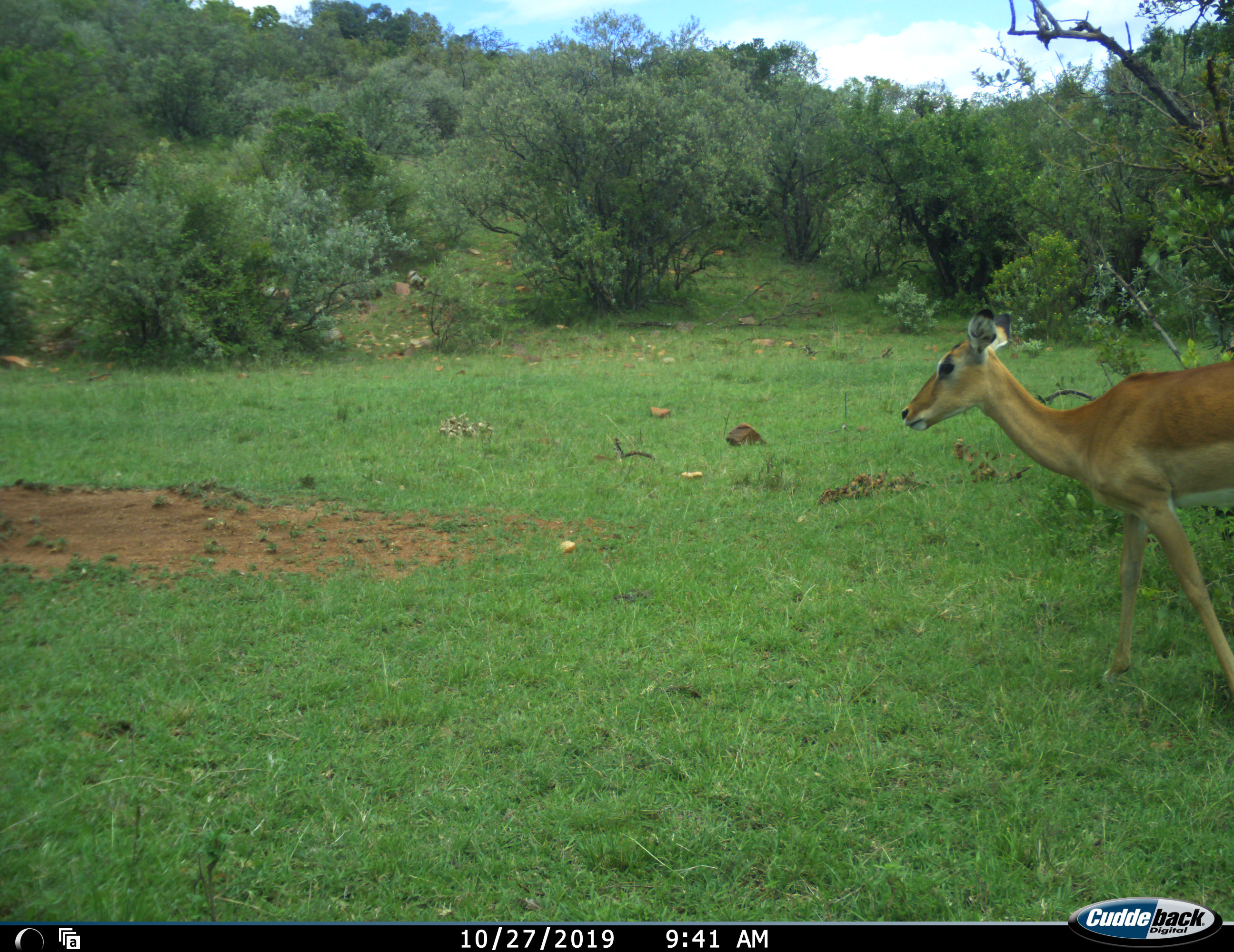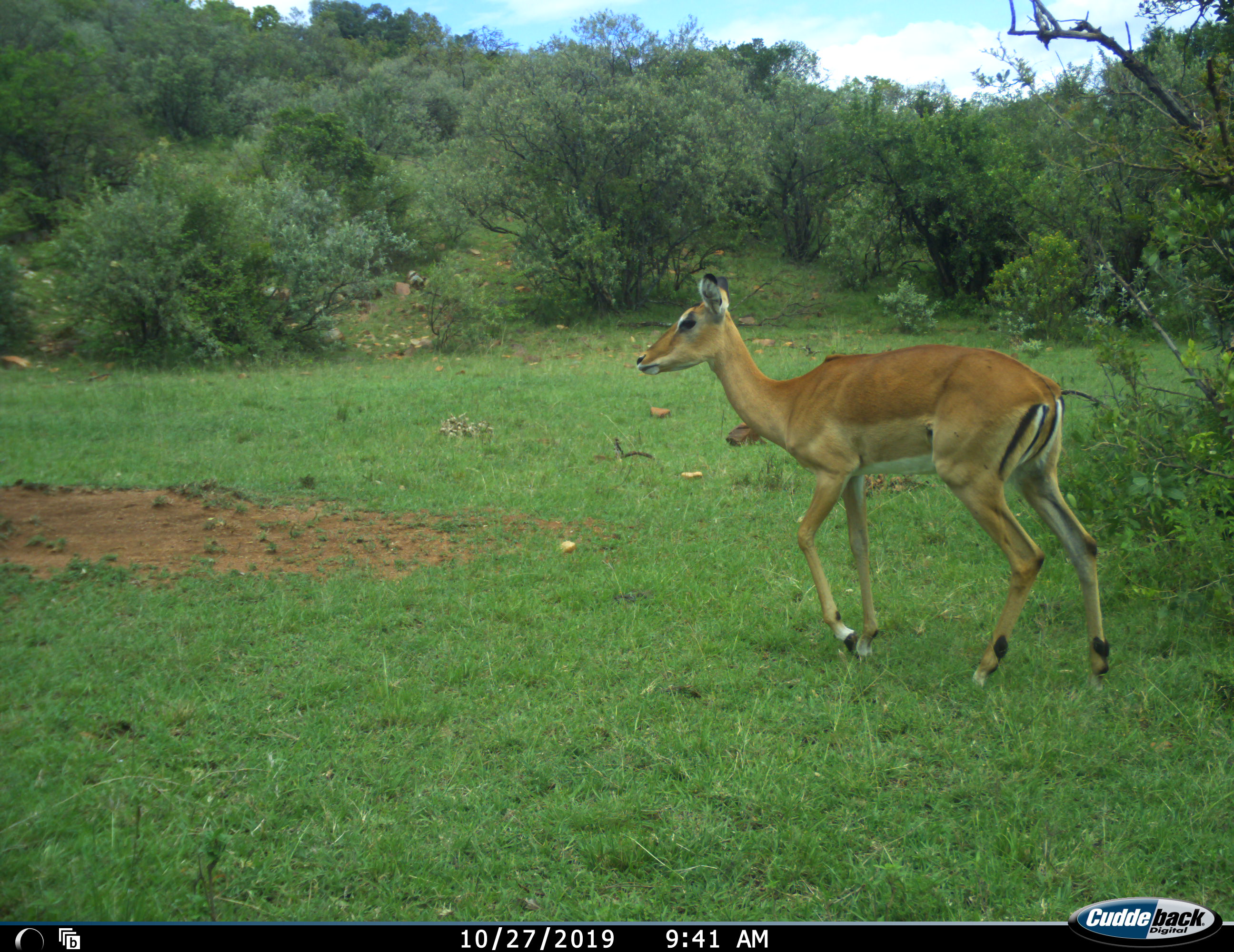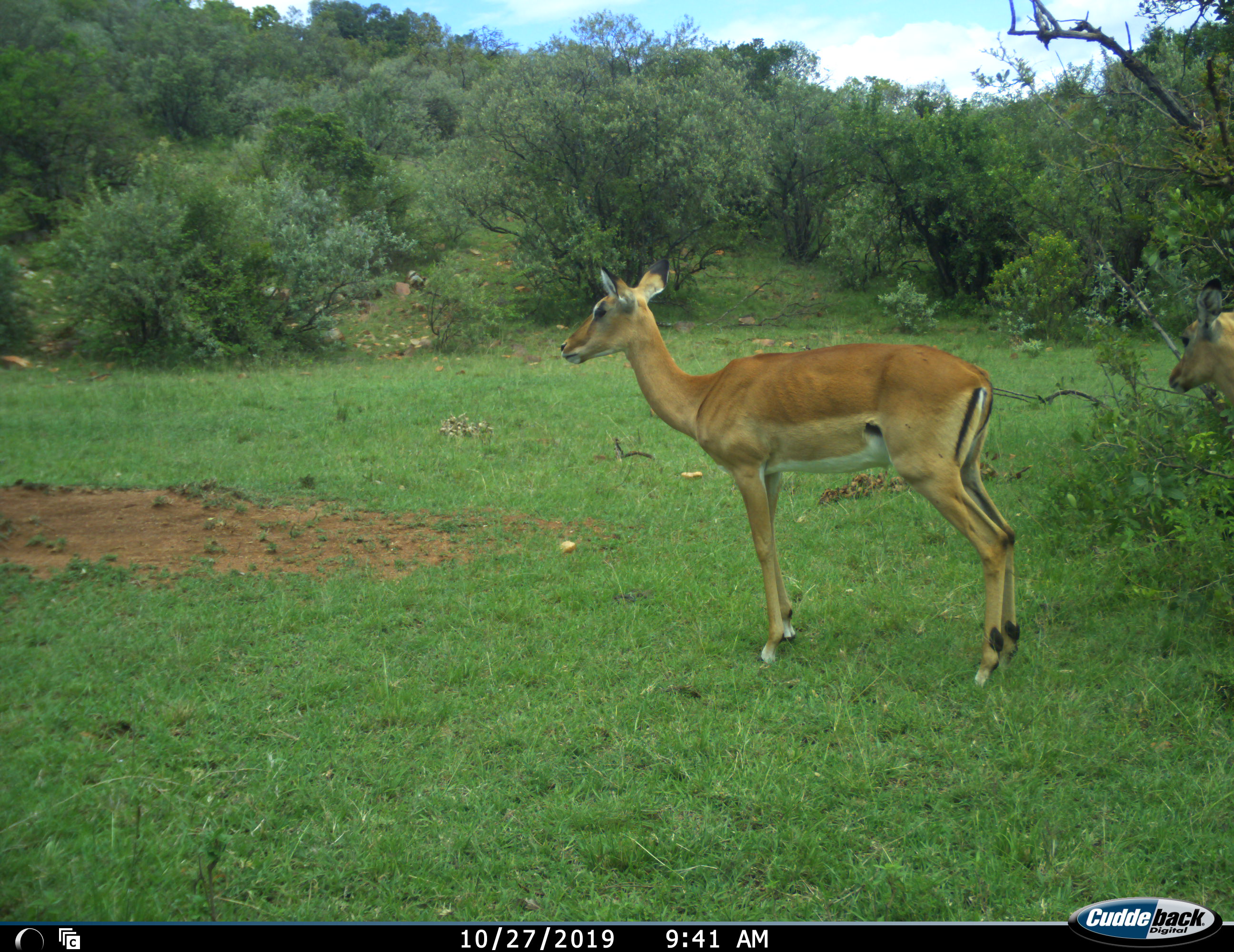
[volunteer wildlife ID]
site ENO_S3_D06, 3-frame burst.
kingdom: Animalia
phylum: Chordata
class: Mammalia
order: Artiodactyla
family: Bovidae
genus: Aepyceros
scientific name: Aepyceros melampus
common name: impala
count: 1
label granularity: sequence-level